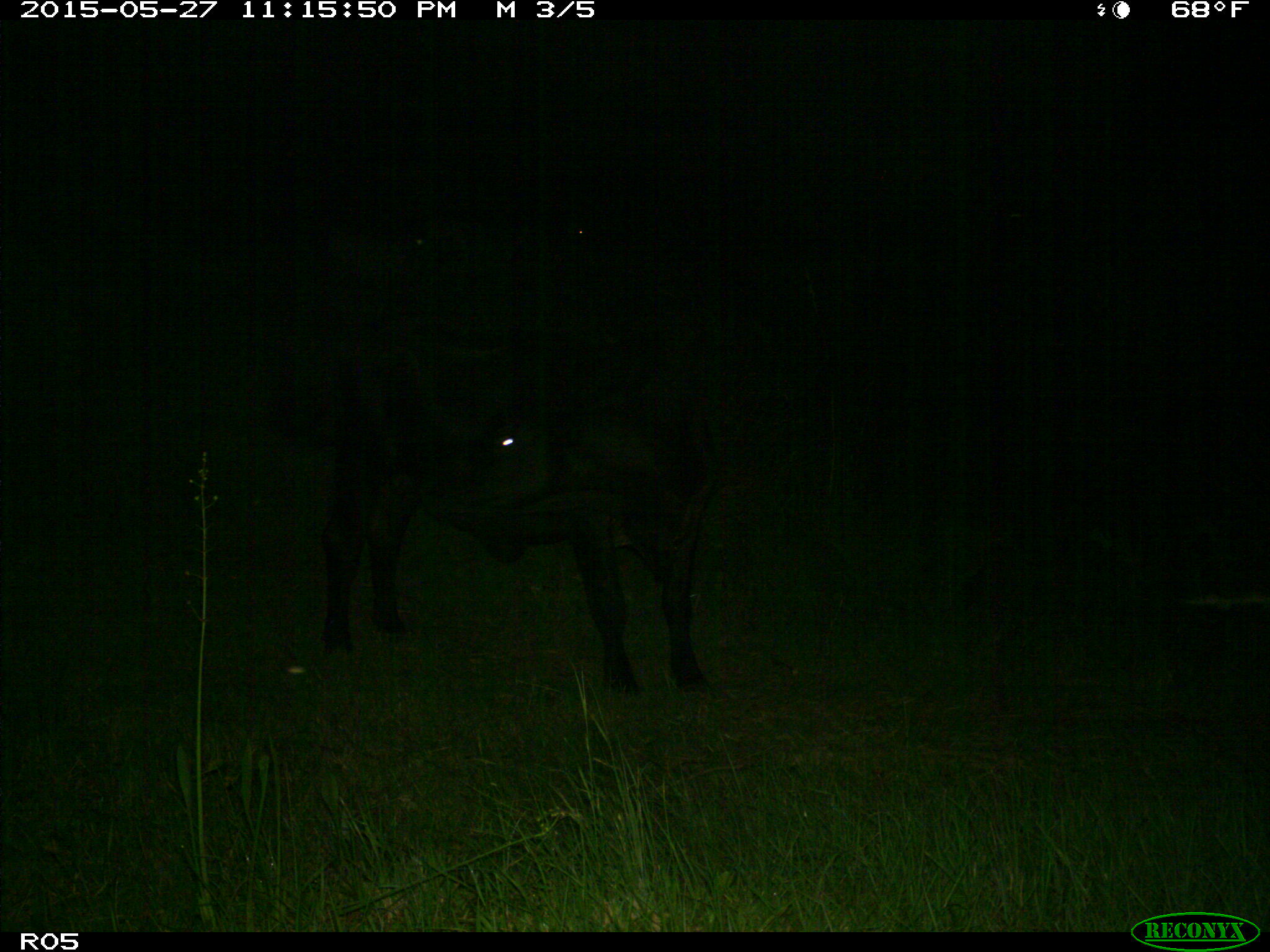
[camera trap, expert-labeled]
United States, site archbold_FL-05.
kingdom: Animalia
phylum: Chordata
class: Mammalia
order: Artiodactyla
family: Bovidae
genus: Bos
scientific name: Bos taurus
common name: domestic cow